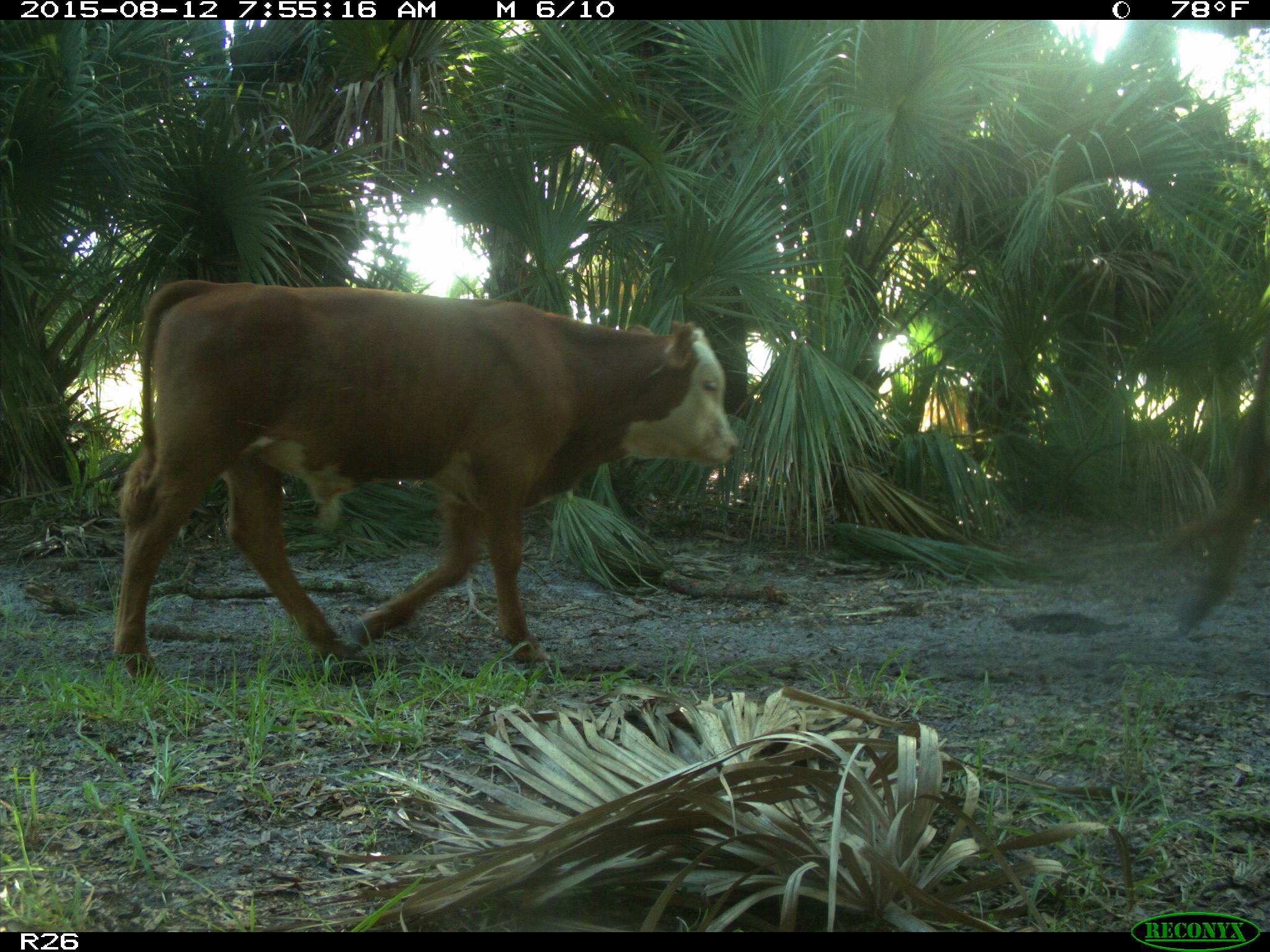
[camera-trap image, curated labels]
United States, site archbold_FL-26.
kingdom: Animalia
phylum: Chordata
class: Mammalia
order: Artiodactyla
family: Bovidae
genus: Bos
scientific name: Bos taurus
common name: domestic cow